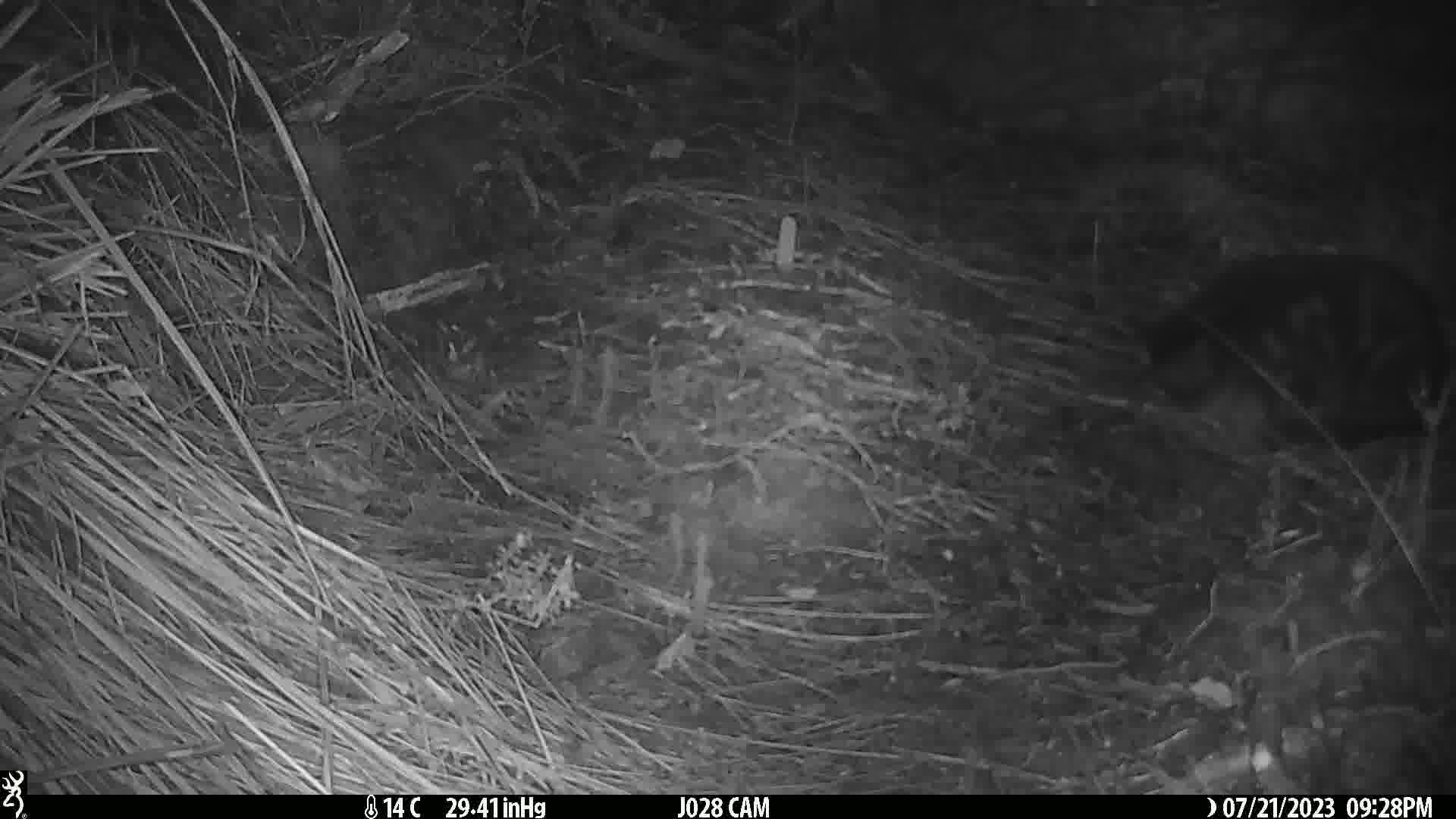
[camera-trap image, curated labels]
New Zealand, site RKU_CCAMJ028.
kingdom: Animalia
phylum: Chordata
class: Mammalia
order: Carnivora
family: Felidae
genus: Felis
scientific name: Felis catus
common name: domestic cat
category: cat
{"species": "cat (domestic cat) (Felis catus)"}